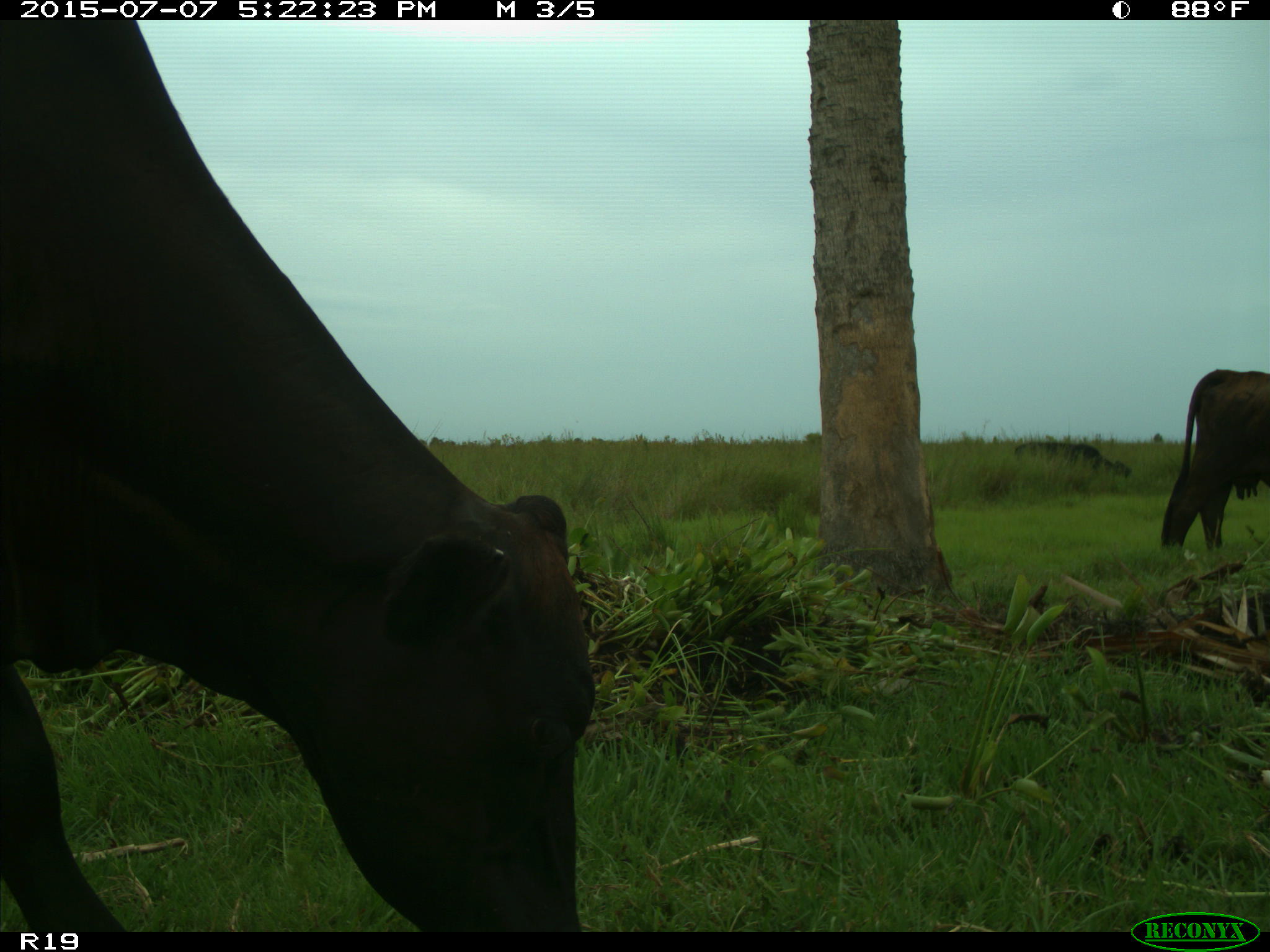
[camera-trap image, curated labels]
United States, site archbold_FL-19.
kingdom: Animalia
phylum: Chordata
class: Mammalia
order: Artiodactyla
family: Bovidae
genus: Bos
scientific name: Bos taurus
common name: domestic cow